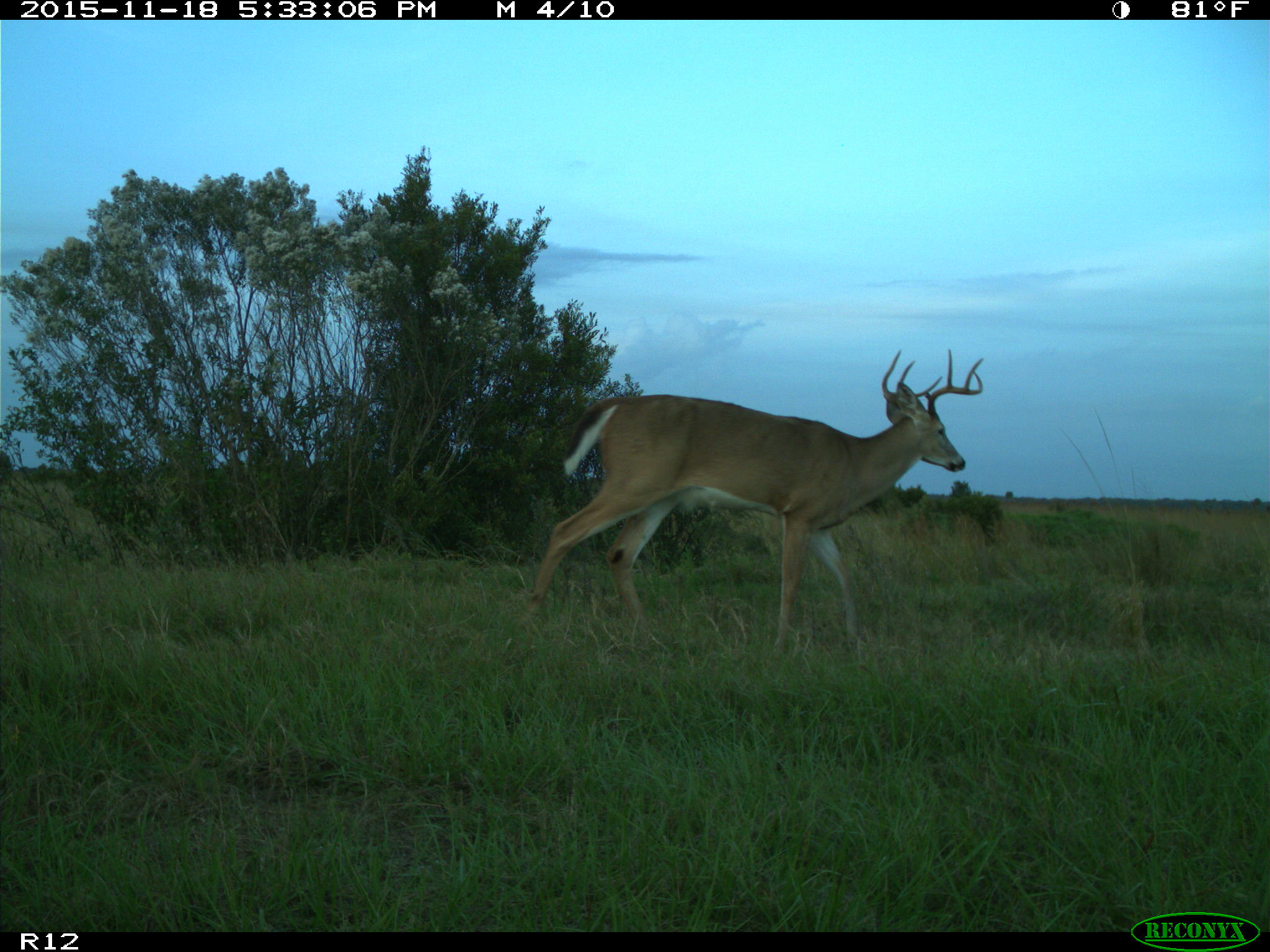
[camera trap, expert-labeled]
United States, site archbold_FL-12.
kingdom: Animalia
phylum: Chordata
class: Mammalia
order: Artiodactyla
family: Cervidae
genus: Odocoileus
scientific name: Odocoileus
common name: deer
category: unidentified deer